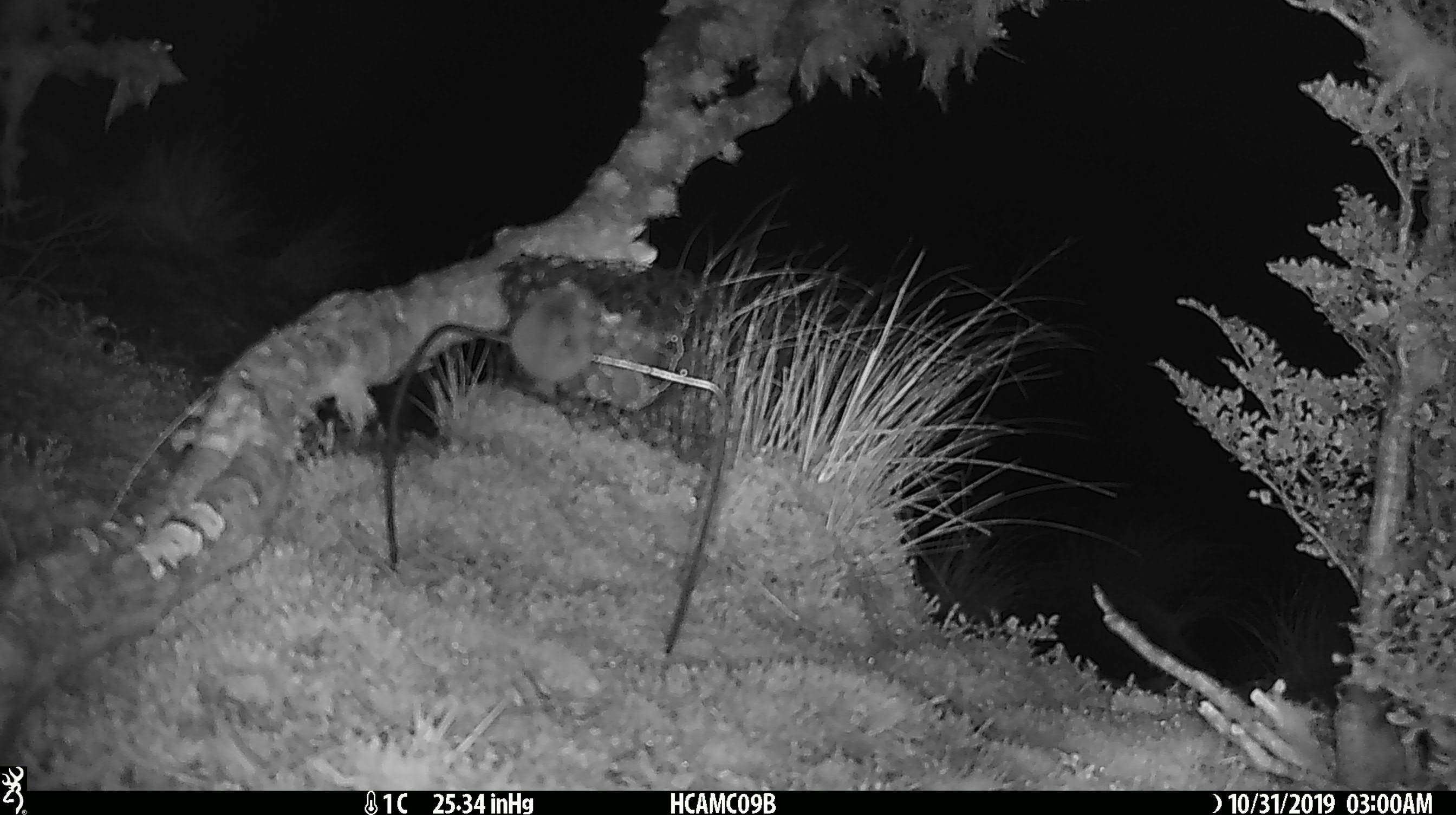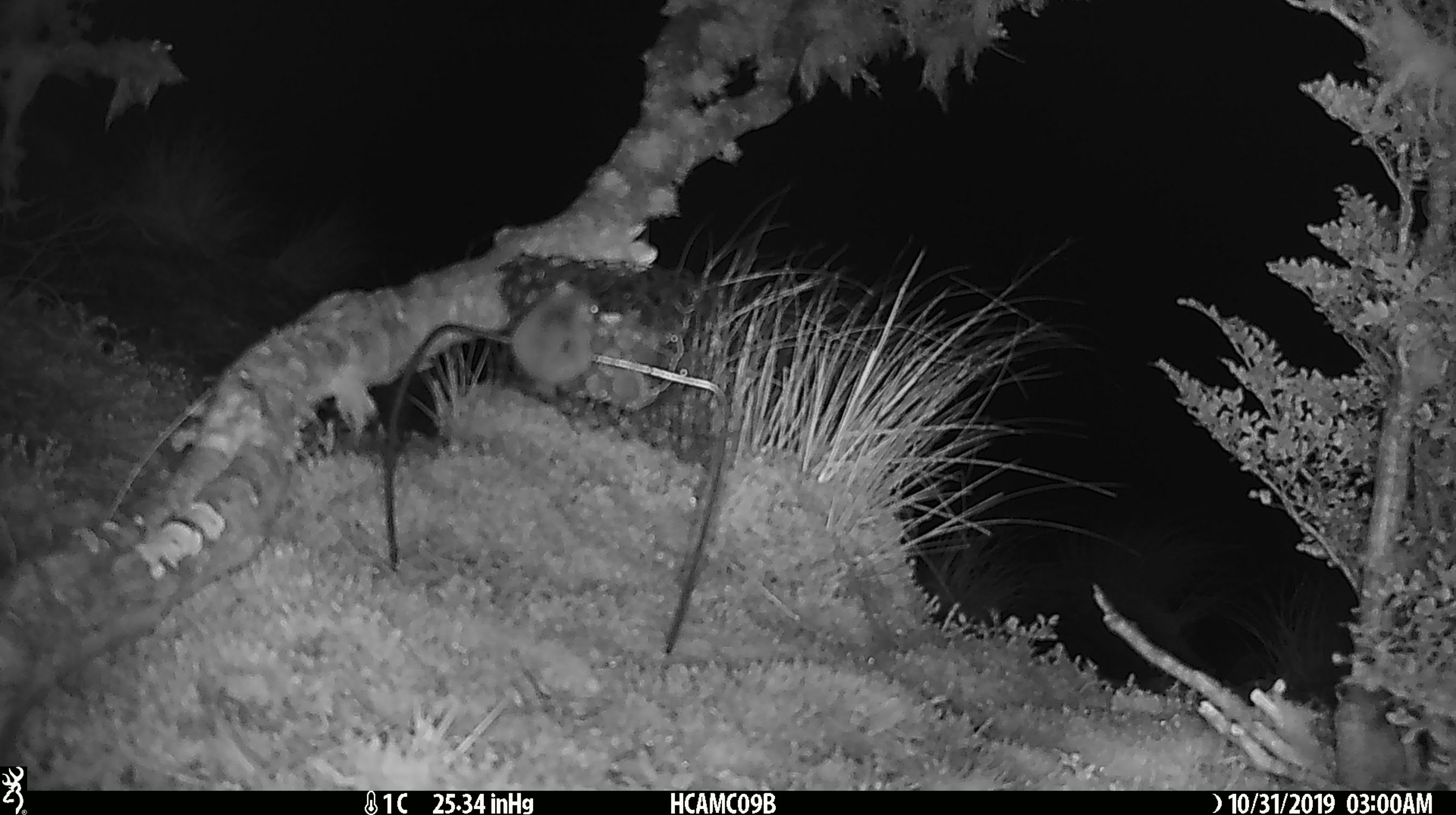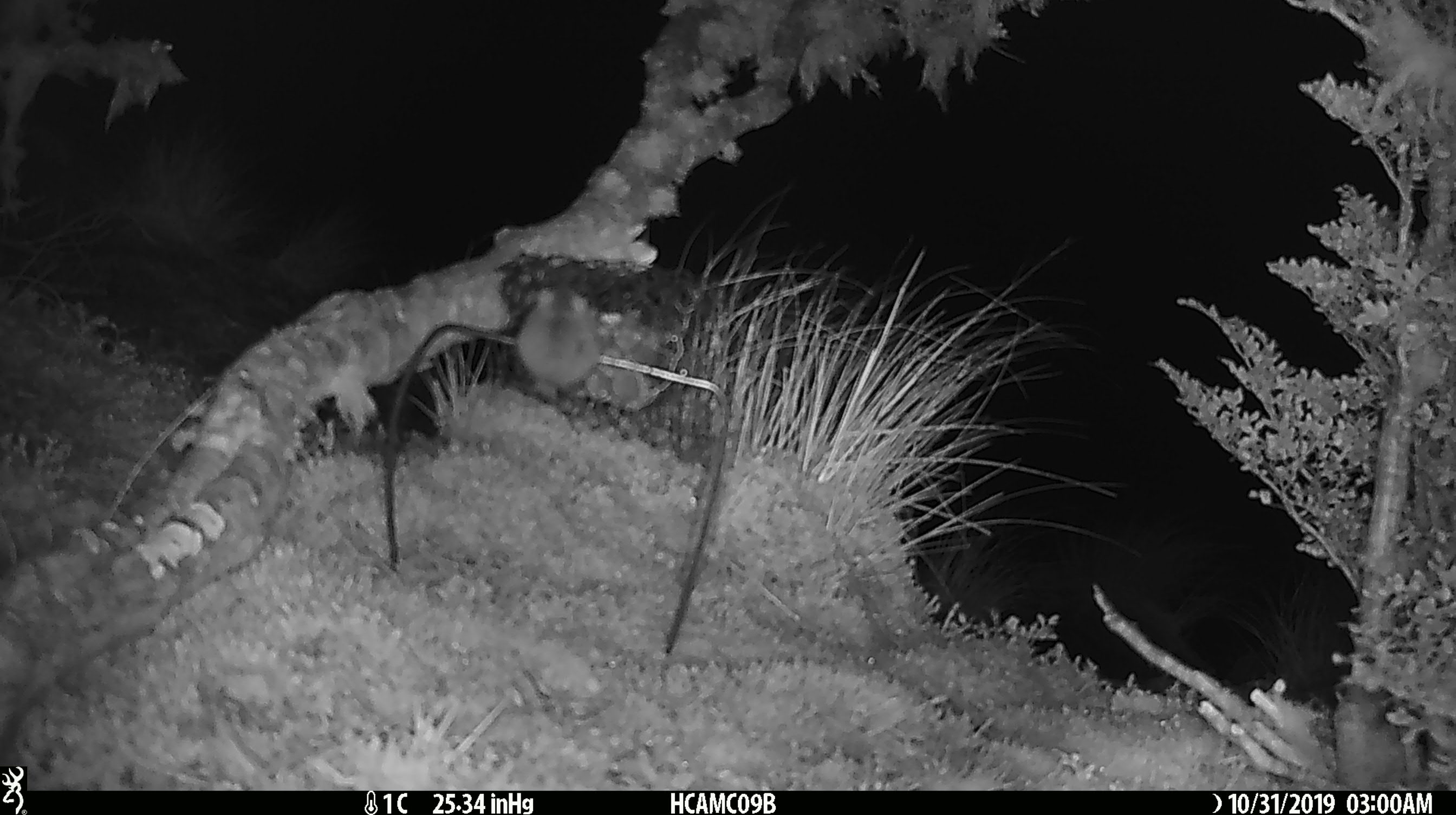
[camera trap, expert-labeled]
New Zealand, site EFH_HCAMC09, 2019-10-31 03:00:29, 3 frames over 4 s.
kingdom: Animalia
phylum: Chordata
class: Mammalia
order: Rodentia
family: Muridae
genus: Mus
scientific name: Mus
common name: mouse